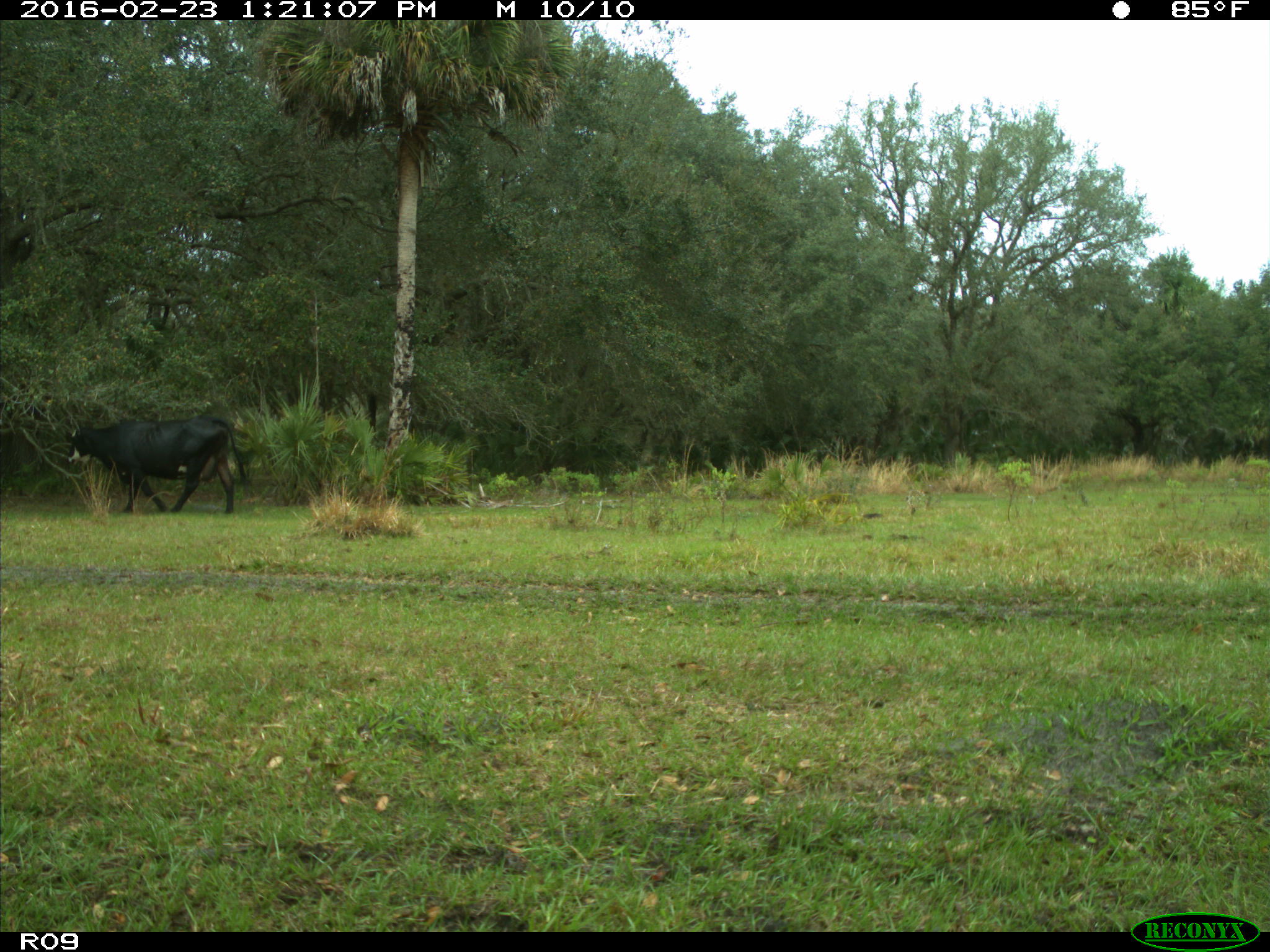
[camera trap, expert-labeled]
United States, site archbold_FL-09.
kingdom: Animalia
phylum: Chordata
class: Mammalia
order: Artiodactyla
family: Bovidae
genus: Bos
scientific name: Bos taurus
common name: domestic cow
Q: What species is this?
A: Bos taurus (domestic cow).